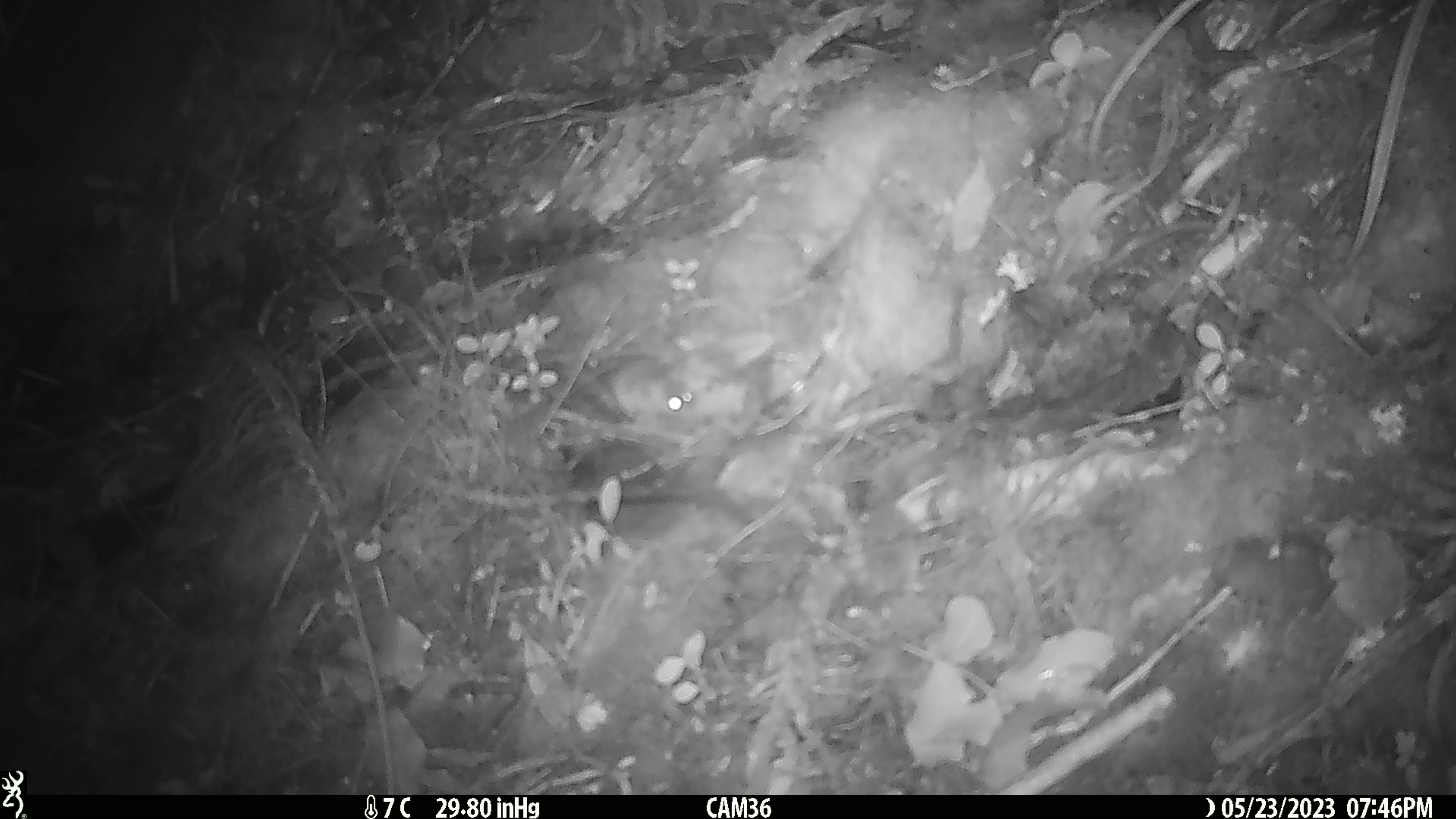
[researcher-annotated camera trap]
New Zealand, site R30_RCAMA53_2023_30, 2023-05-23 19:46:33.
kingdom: Animalia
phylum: Chordata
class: Mammalia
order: Rodentia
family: Muridae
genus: Mus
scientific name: Mus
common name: mouse